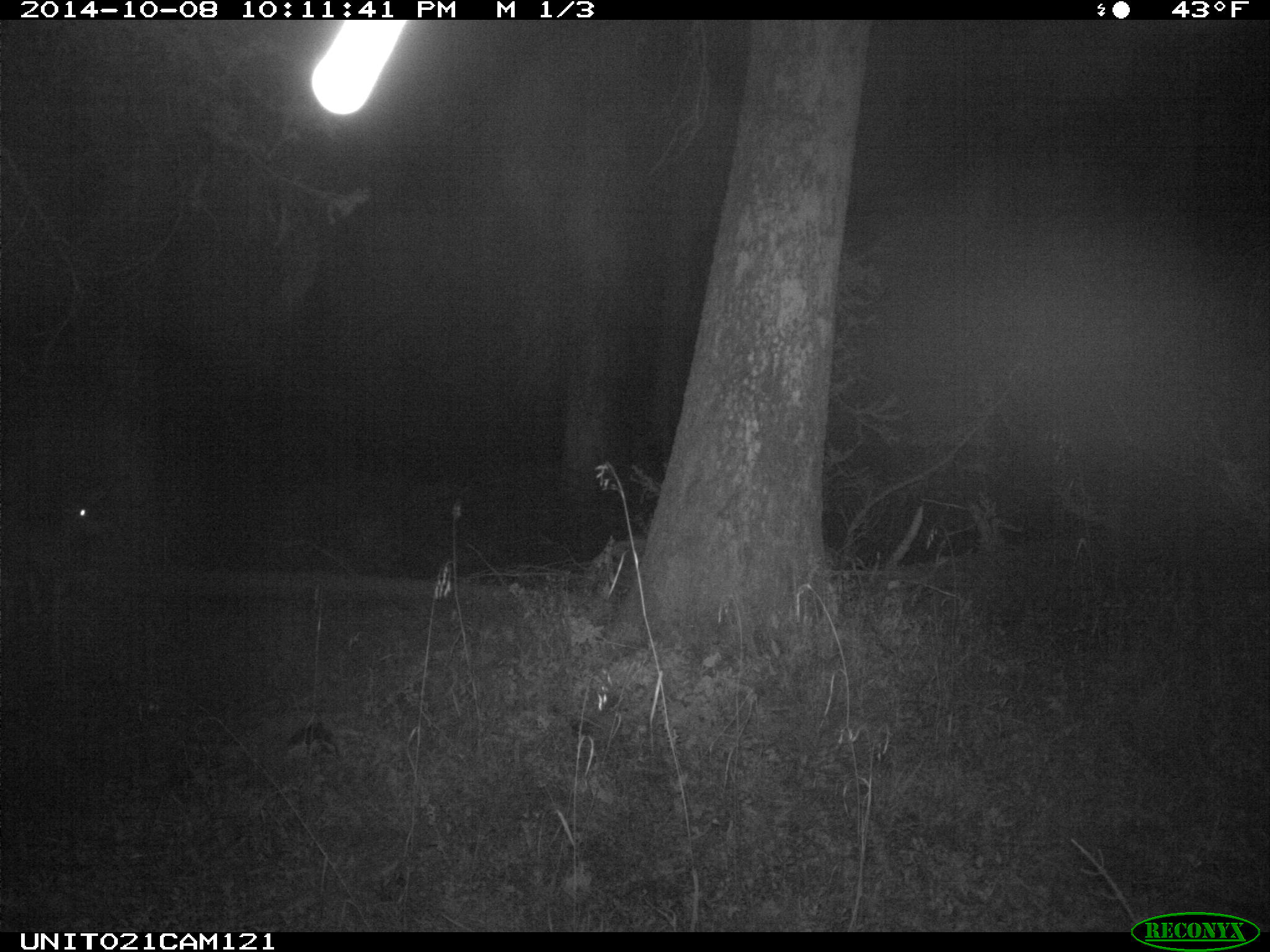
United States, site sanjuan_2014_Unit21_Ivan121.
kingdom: Animalia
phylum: Chordata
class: Mammalia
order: Artiodactyla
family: Cervidae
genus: Odocoileus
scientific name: Odocoileus hemionus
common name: mule deer